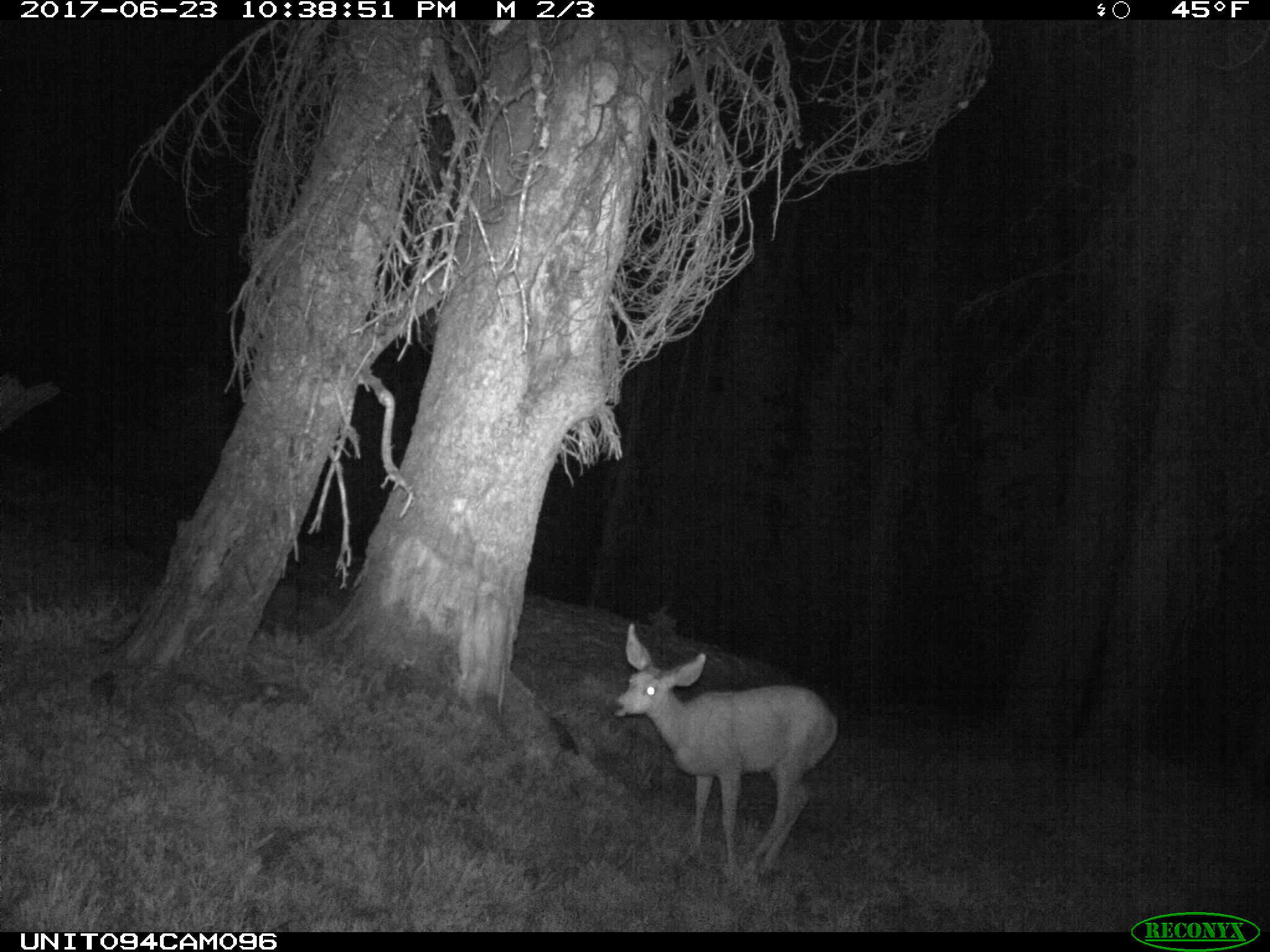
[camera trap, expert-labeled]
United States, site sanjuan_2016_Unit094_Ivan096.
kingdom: Animalia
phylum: Chordata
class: Mammalia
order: Artiodactyla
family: Cervidae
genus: Odocoileus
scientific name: Odocoileus hemionus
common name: mule deer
Odocoileus hemionus (mule deer).